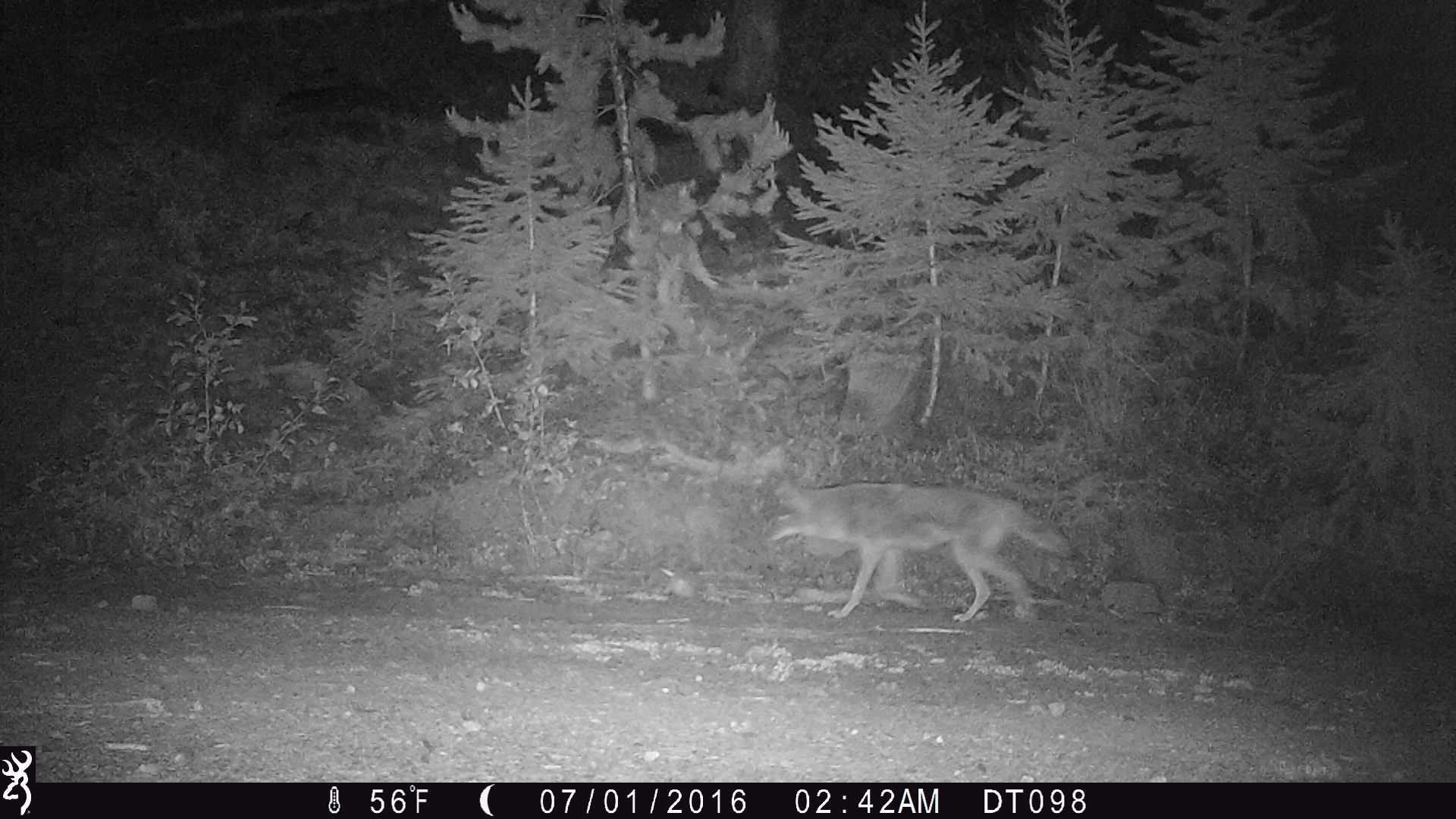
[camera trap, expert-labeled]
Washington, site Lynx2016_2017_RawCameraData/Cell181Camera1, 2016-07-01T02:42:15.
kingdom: Animalia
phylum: Chordata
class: Mammalia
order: Carnivora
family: Canidae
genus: Canis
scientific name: Canis latrans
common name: coyote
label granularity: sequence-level